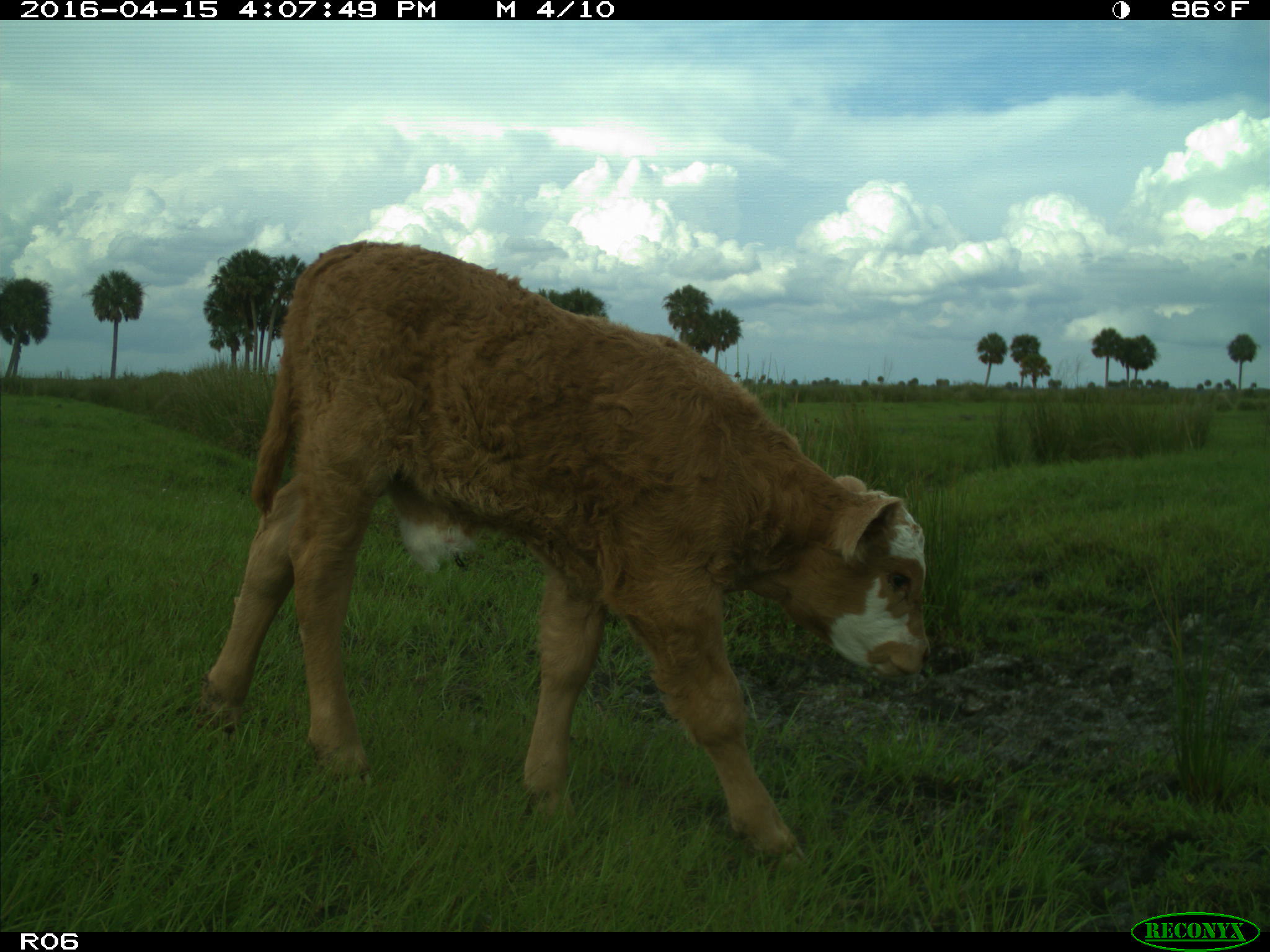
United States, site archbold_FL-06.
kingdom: Animalia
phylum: Chordata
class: Mammalia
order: Artiodactyla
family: Bovidae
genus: Bos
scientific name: Bos taurus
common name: domestic cow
Bos taurus (domestic cow).